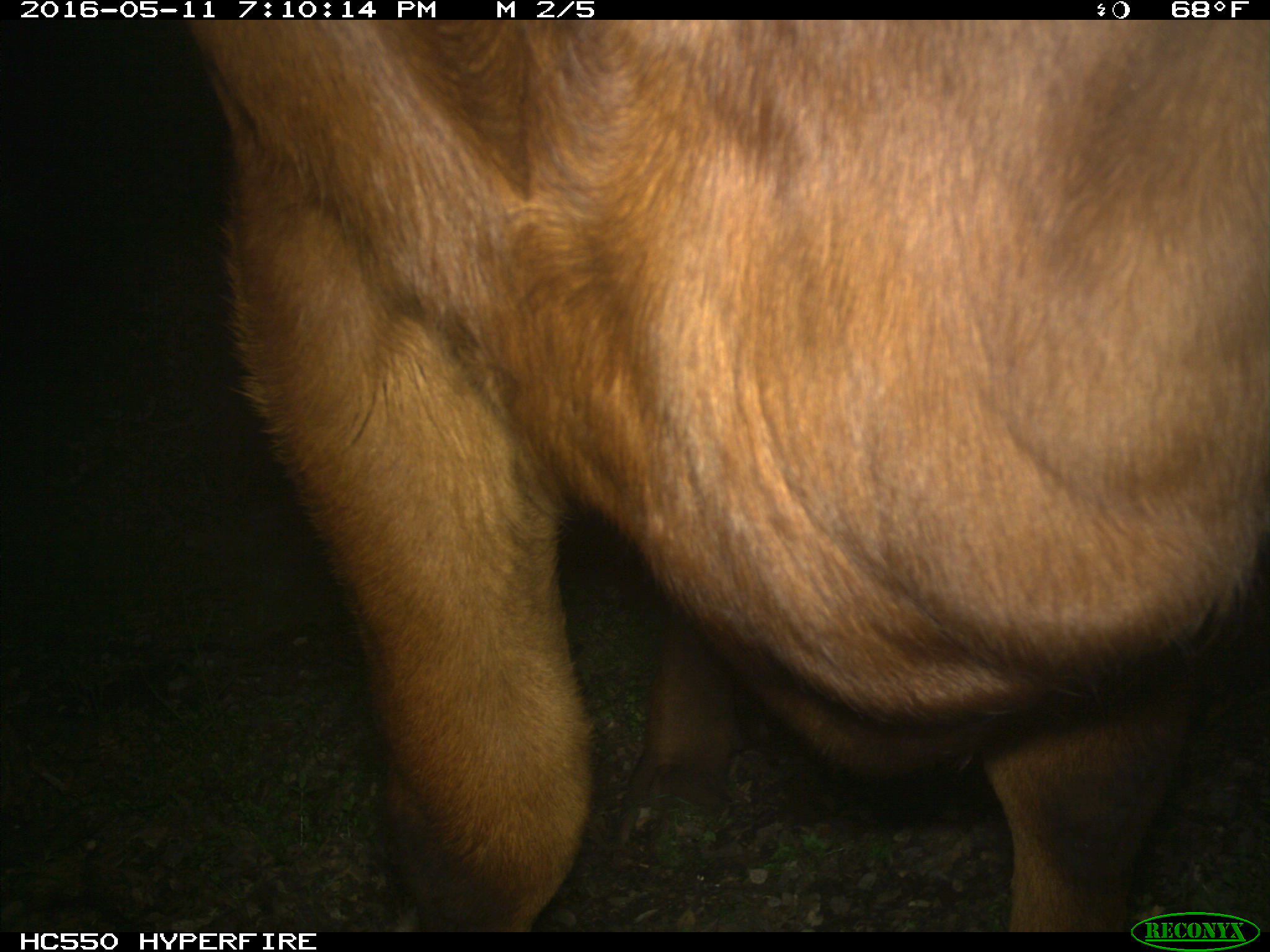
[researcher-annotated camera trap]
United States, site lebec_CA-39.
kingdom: Animalia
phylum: Chordata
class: Mammalia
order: Artiodactyla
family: Bovidae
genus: Bos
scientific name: Bos taurus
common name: domestic cow